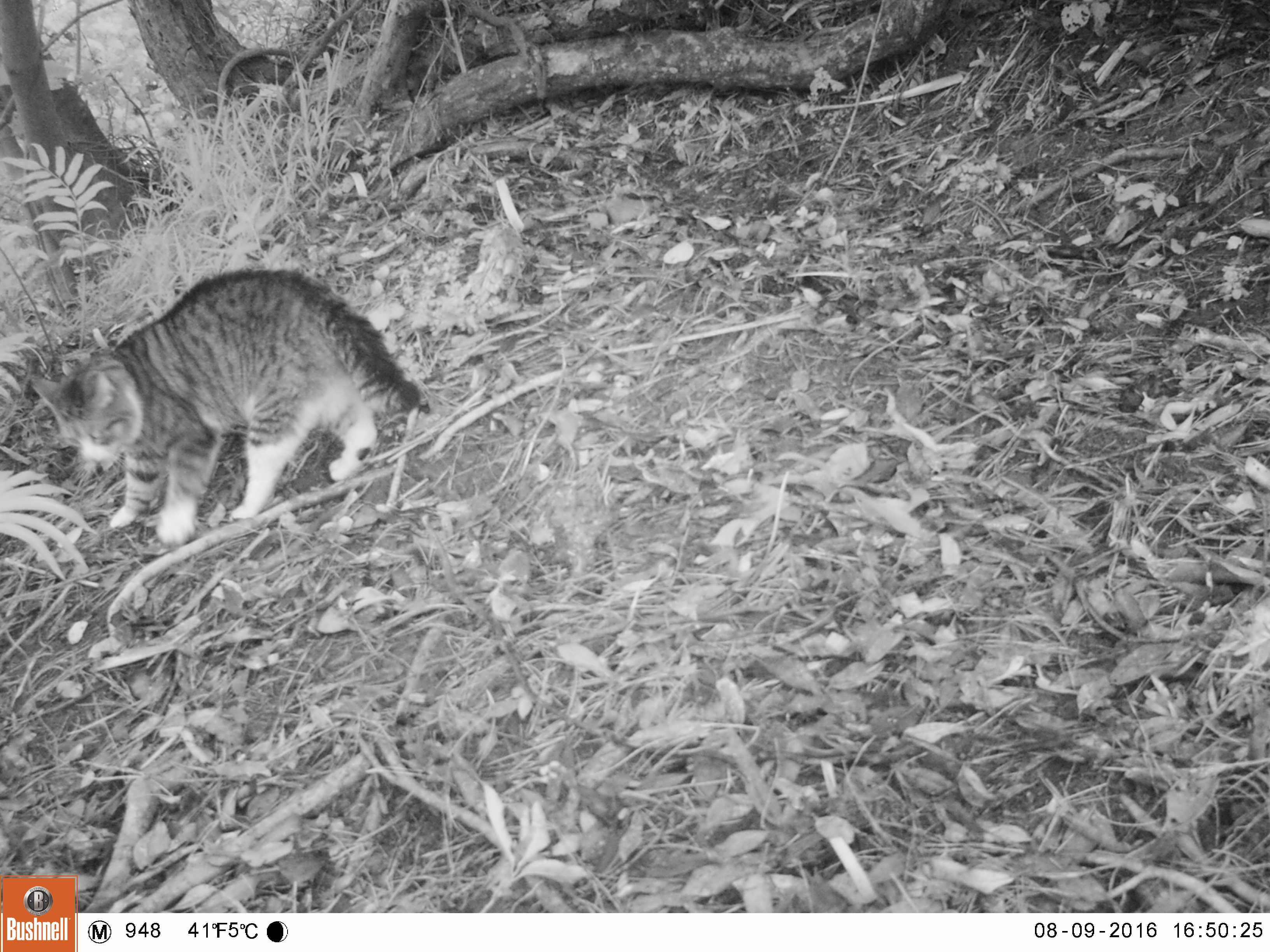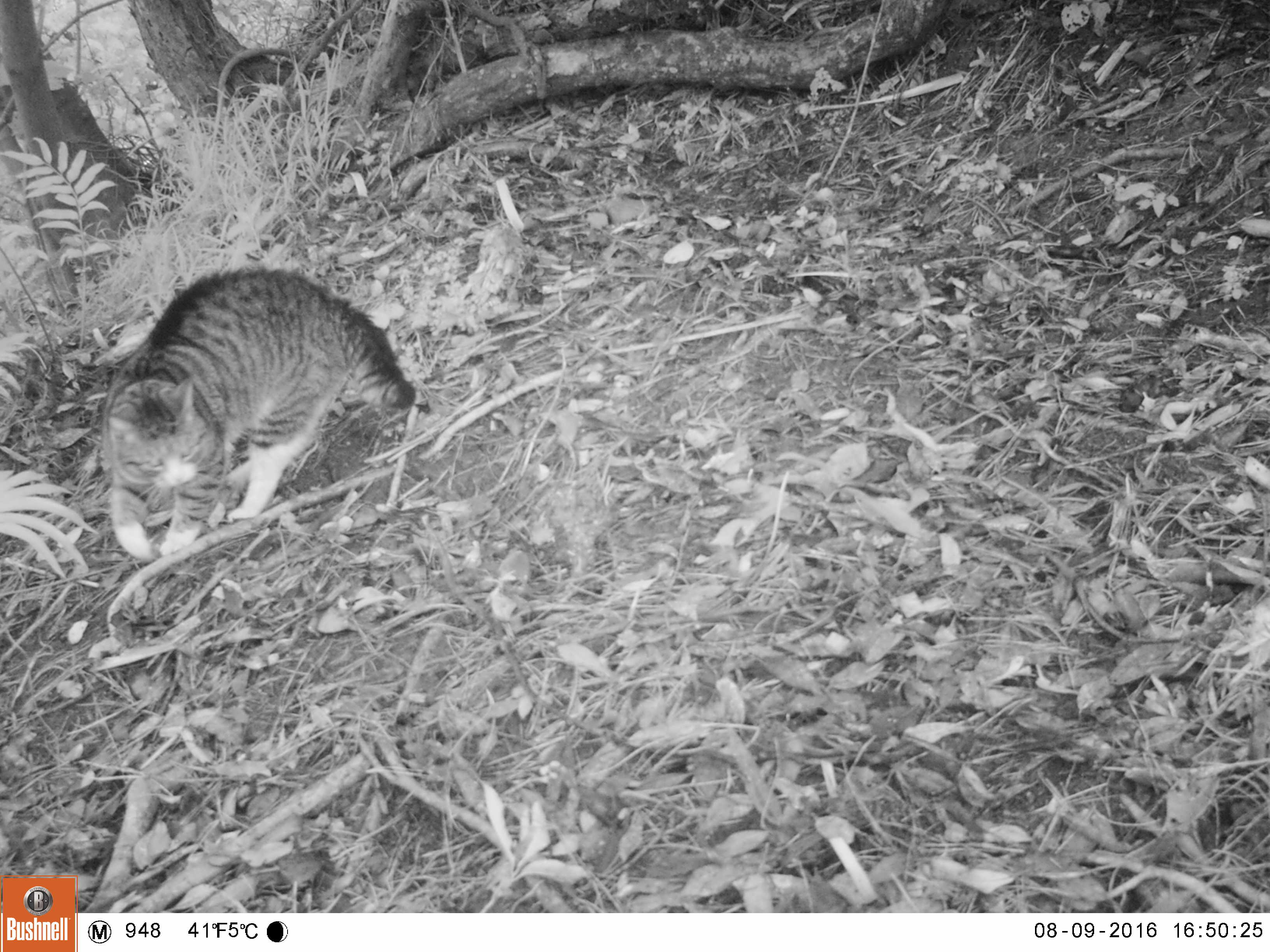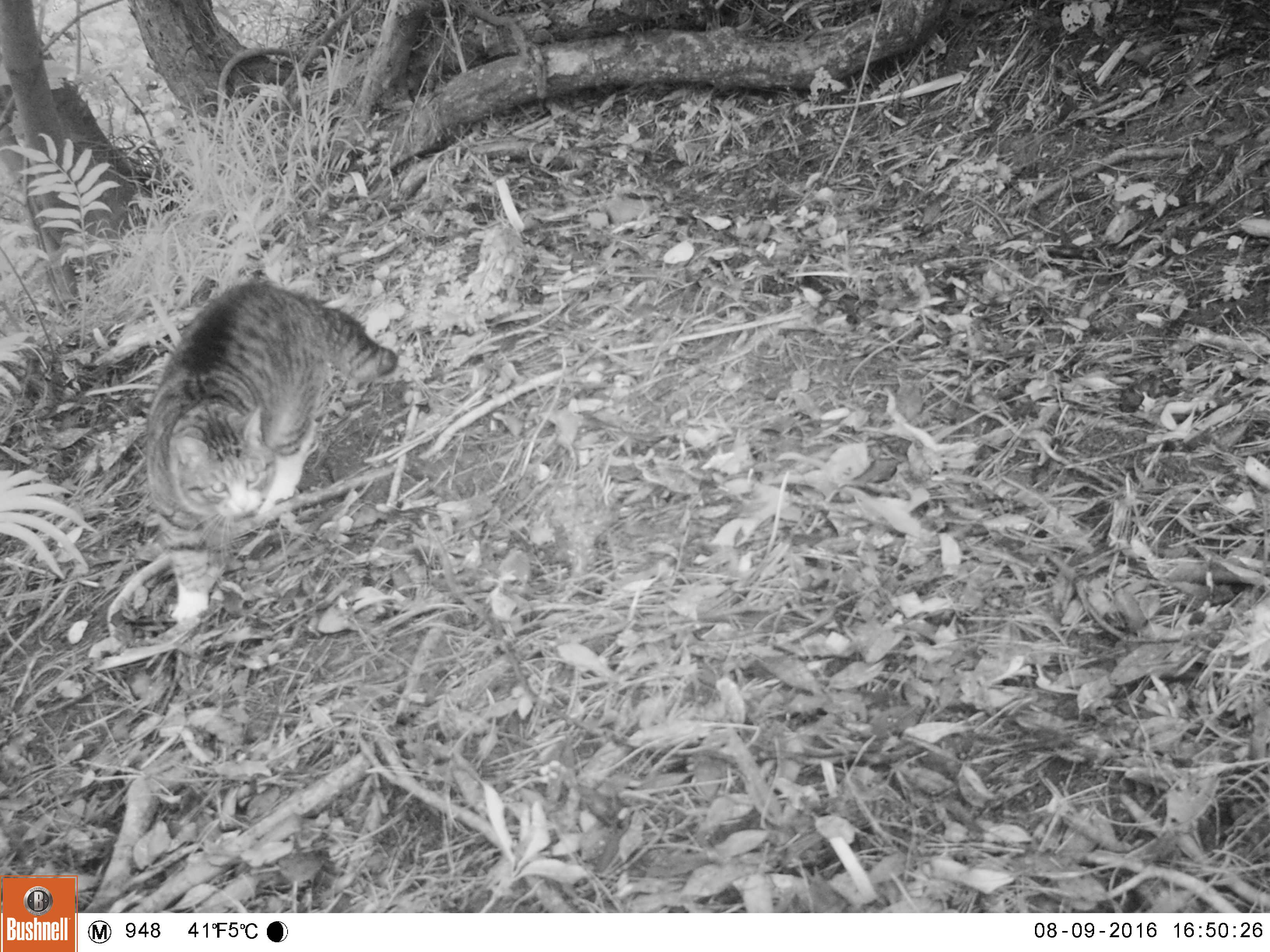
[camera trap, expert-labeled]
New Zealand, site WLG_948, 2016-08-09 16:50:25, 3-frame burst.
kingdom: Animalia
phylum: Chordata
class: Mammalia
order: Carnivora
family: Felidae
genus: Felis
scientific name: Felis catus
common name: domestic cat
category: cat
Cat (domestic cat) (Felis catus).